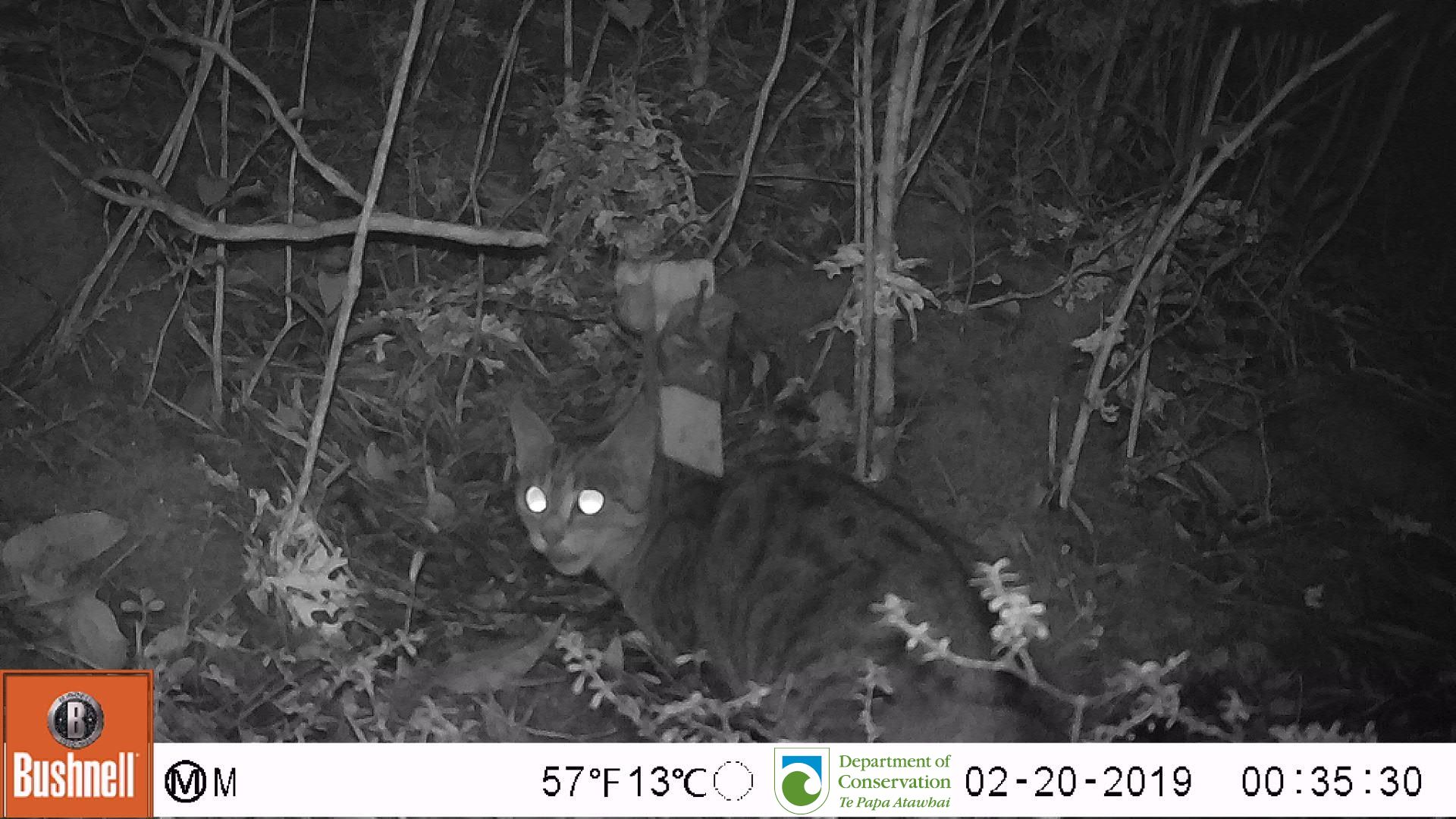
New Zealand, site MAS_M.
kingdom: Animalia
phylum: Chordata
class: Mammalia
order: Carnivora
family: Felidae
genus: Felis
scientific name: Felis catus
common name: domestic cat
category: cat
Cat (domestic cat) (Felis catus).